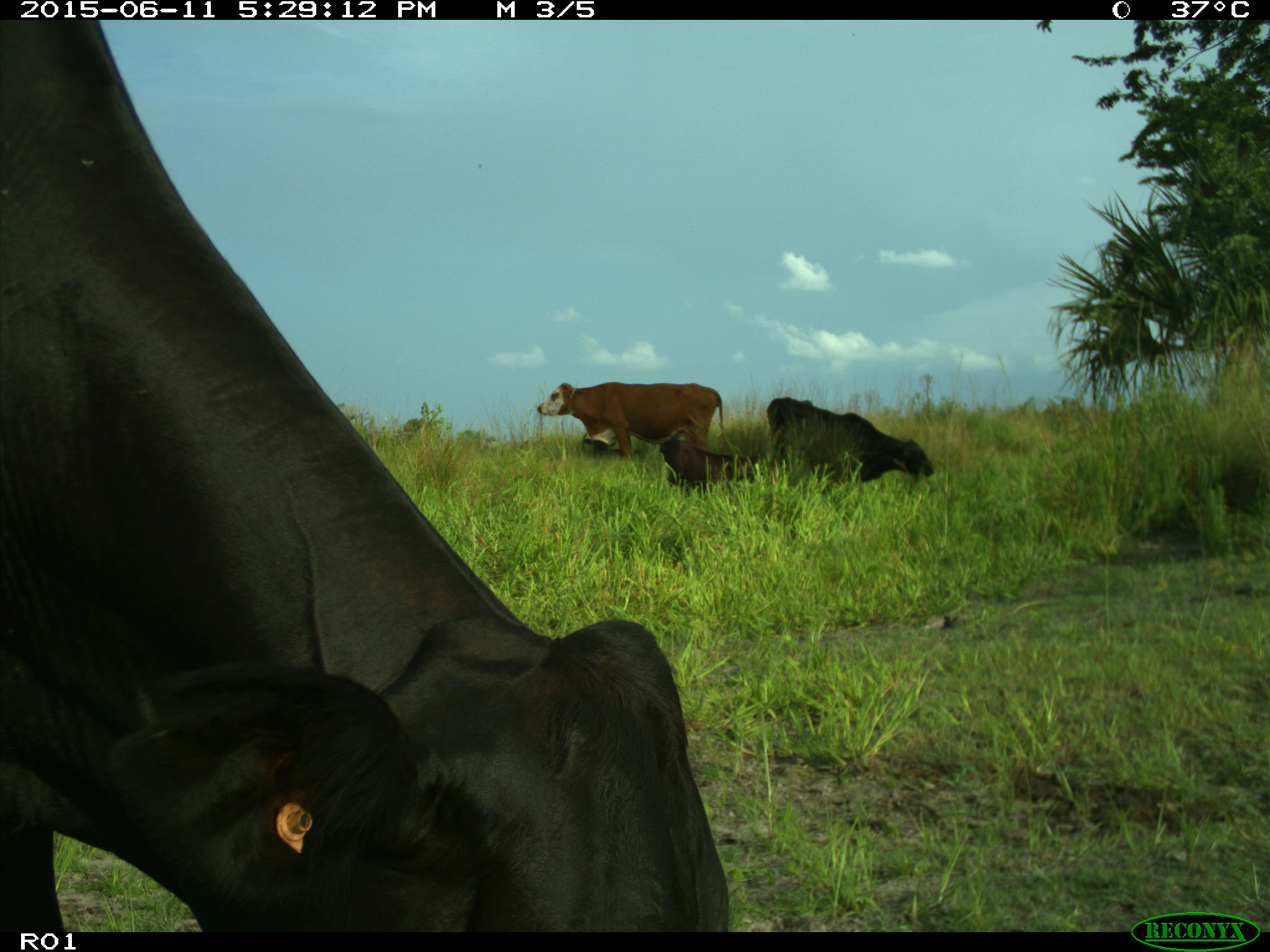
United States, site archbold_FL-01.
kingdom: Animalia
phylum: Chordata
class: Mammalia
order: Artiodactyla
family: Bovidae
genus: Bos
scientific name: Bos taurus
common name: domestic cow